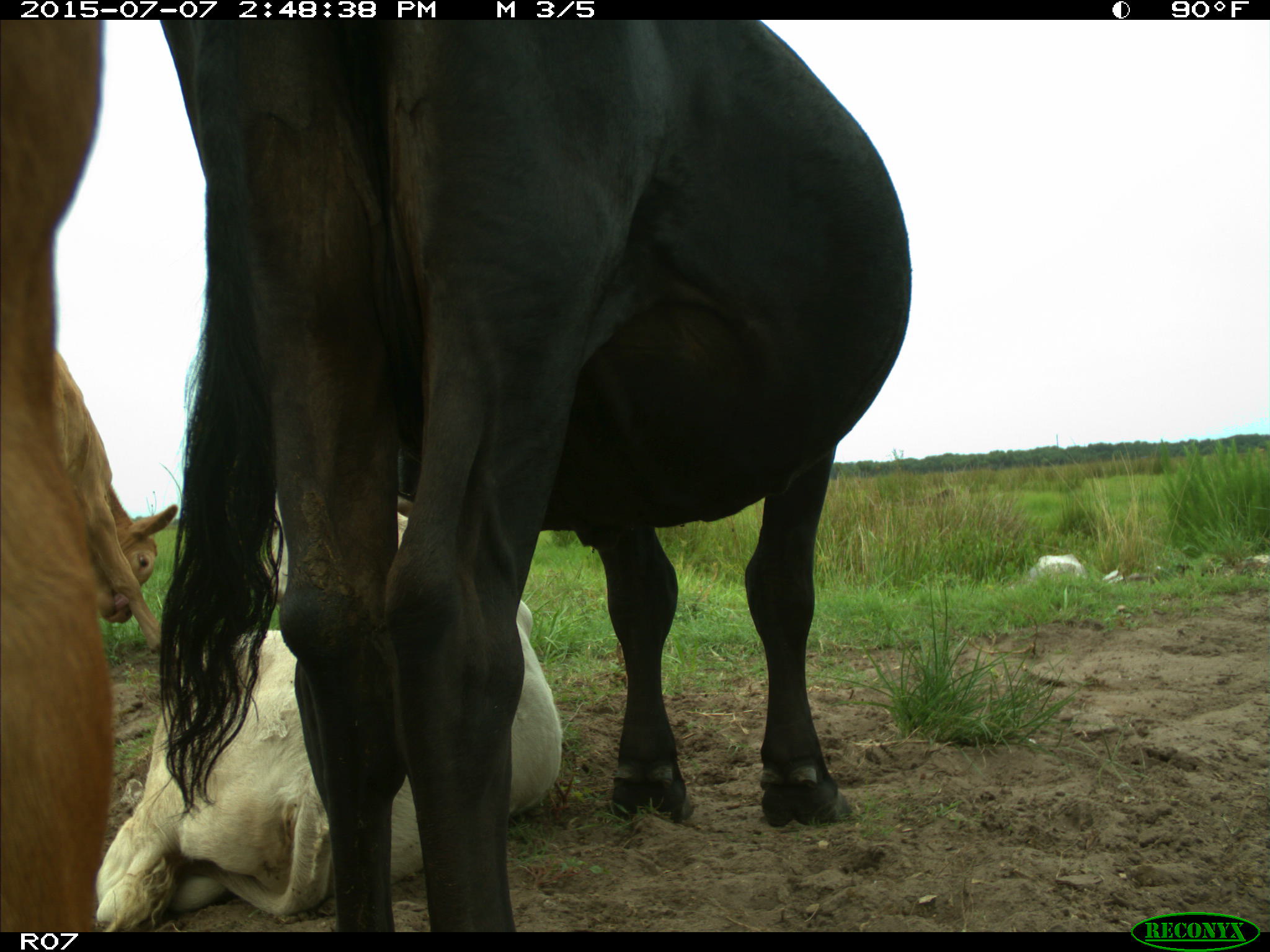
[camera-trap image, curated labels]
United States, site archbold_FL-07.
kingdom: Animalia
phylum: Chordata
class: Mammalia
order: Artiodactyla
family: Bovidae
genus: Bos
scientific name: Bos taurus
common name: domestic cow